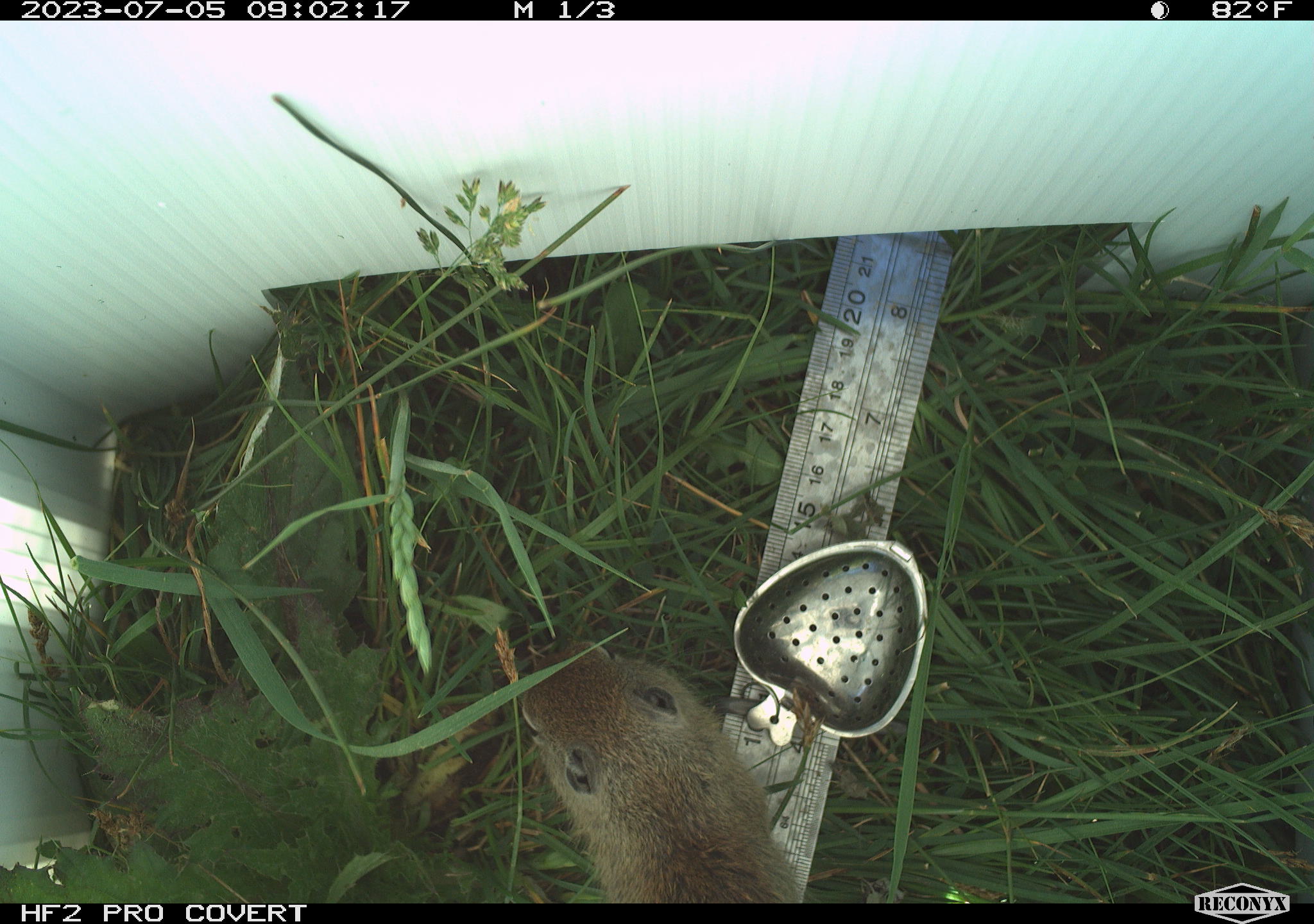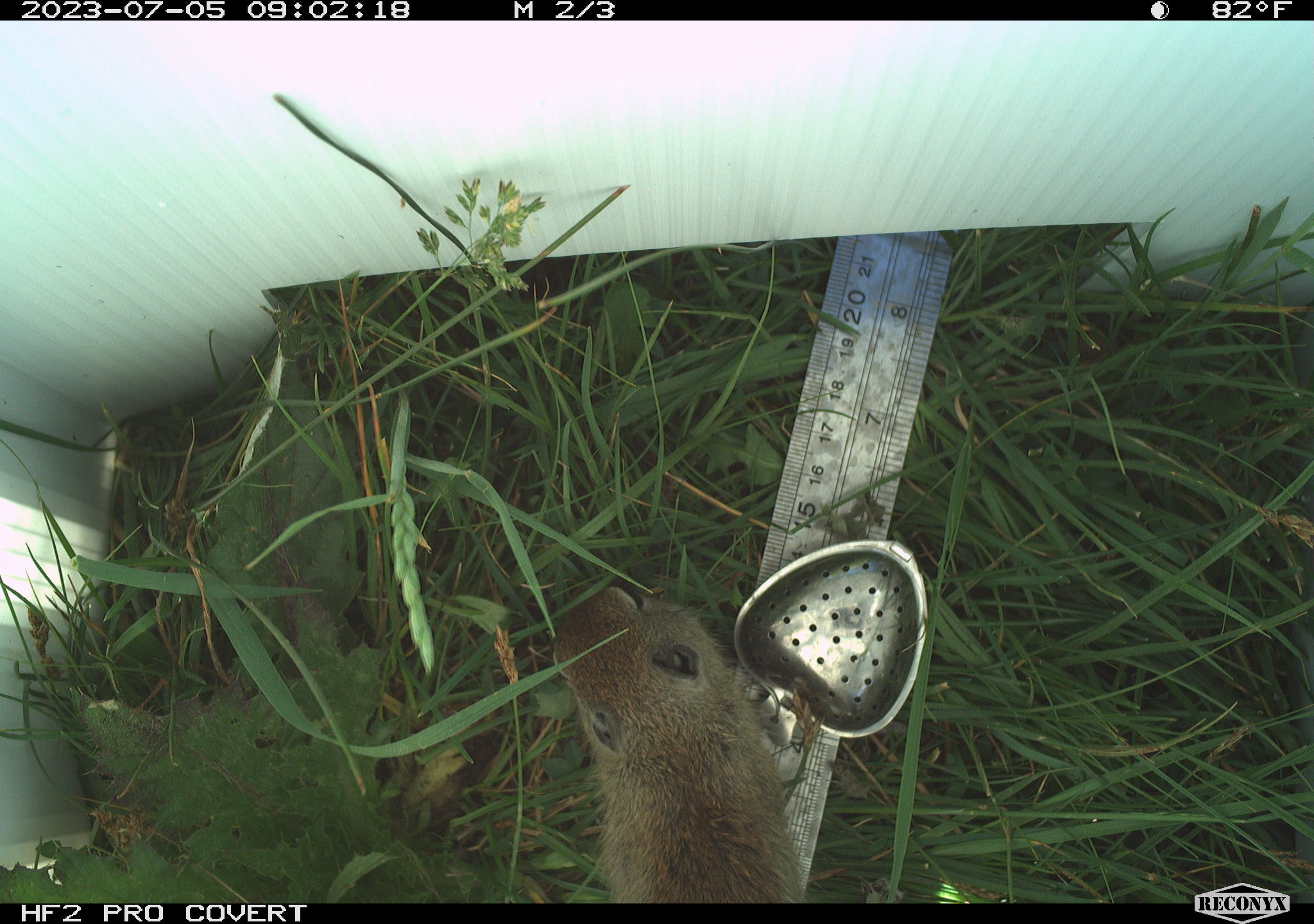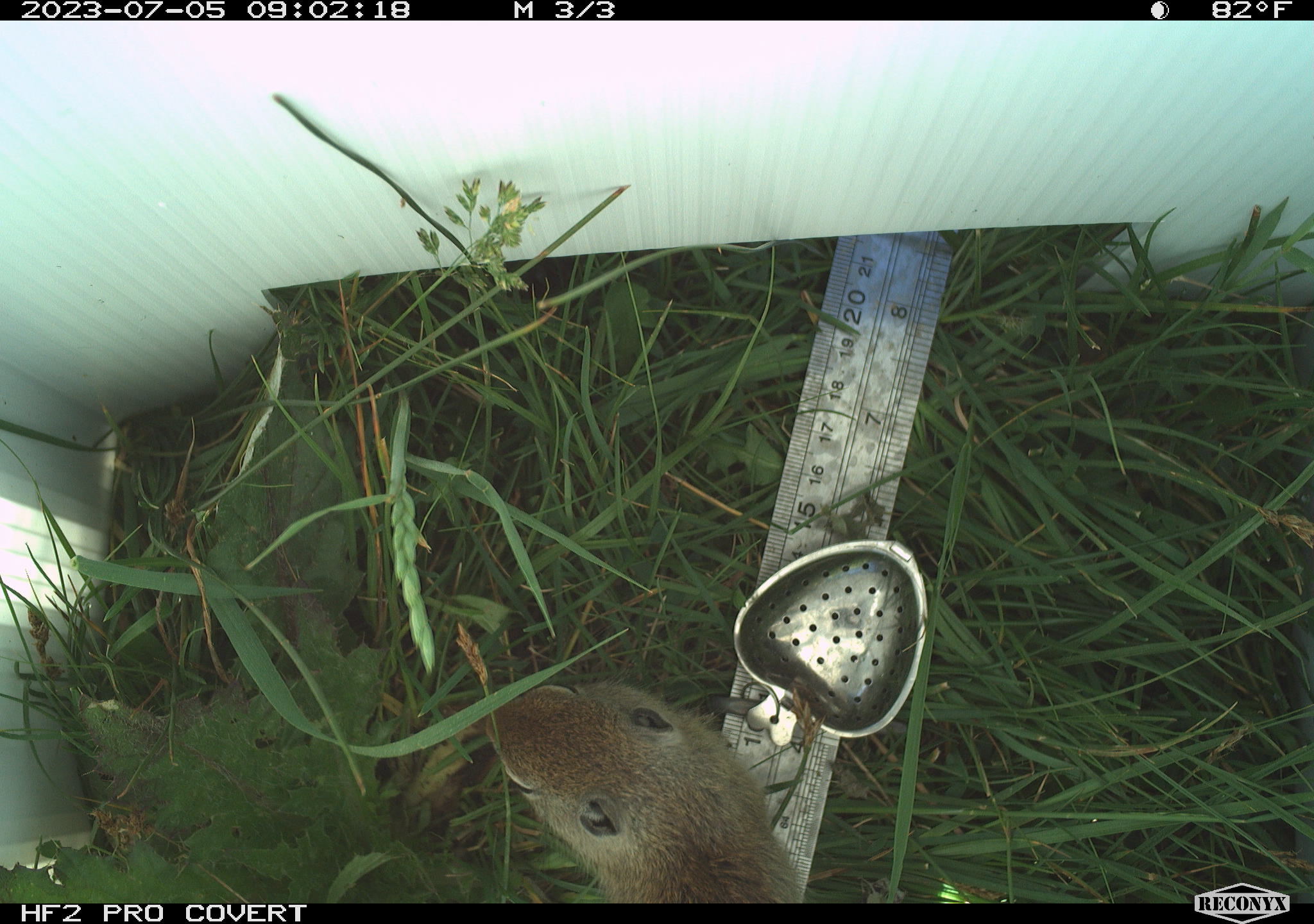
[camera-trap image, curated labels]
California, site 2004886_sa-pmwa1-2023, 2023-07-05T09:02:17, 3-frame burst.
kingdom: Animalia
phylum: Chordata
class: Mammalia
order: Rodentia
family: Sciuridae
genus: Urocitellus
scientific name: Urocitellus beldingi beldingi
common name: belding's ground squirrel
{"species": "belding's ground squirrel (Urocitellus beldingi beldingi)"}